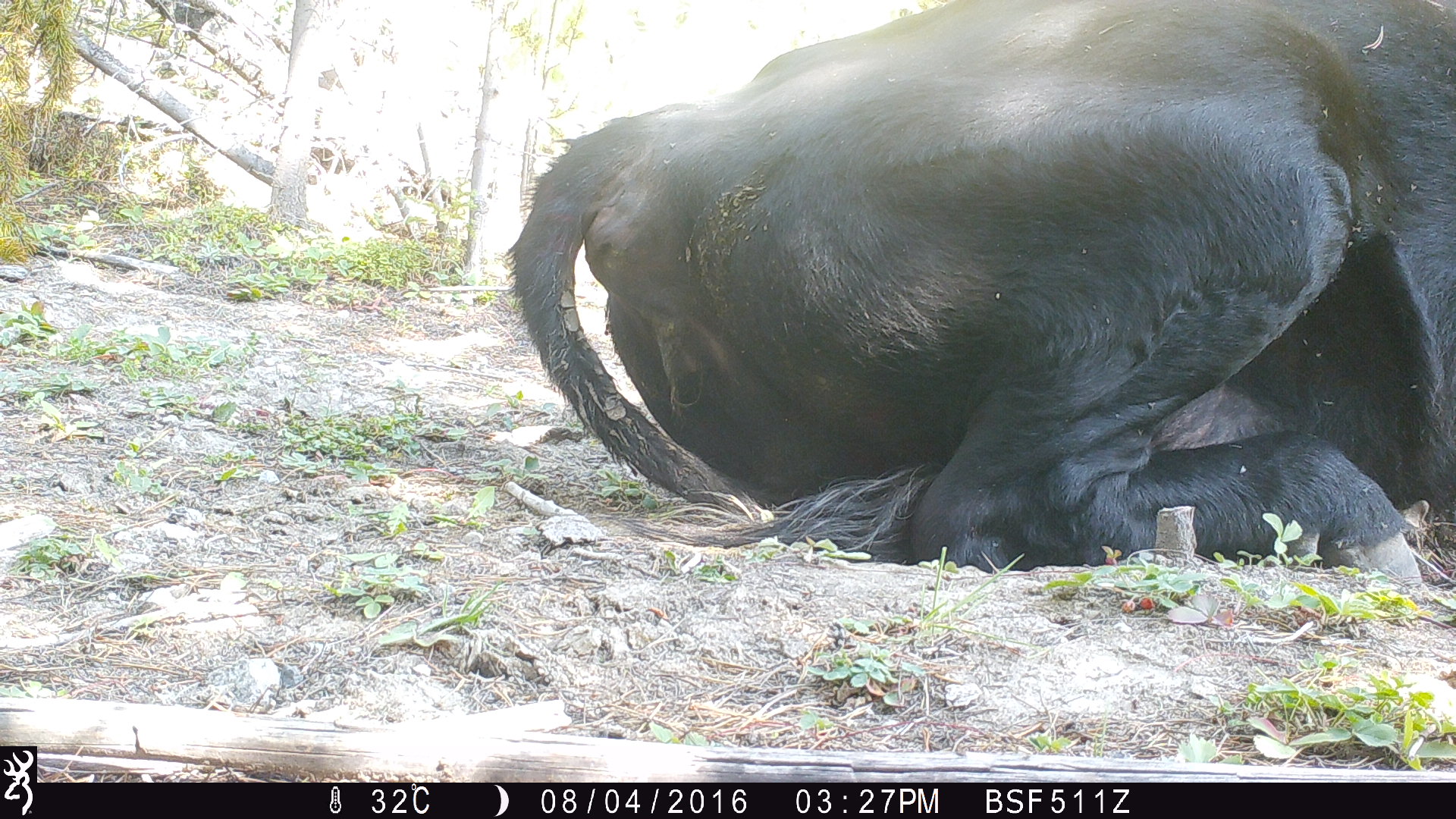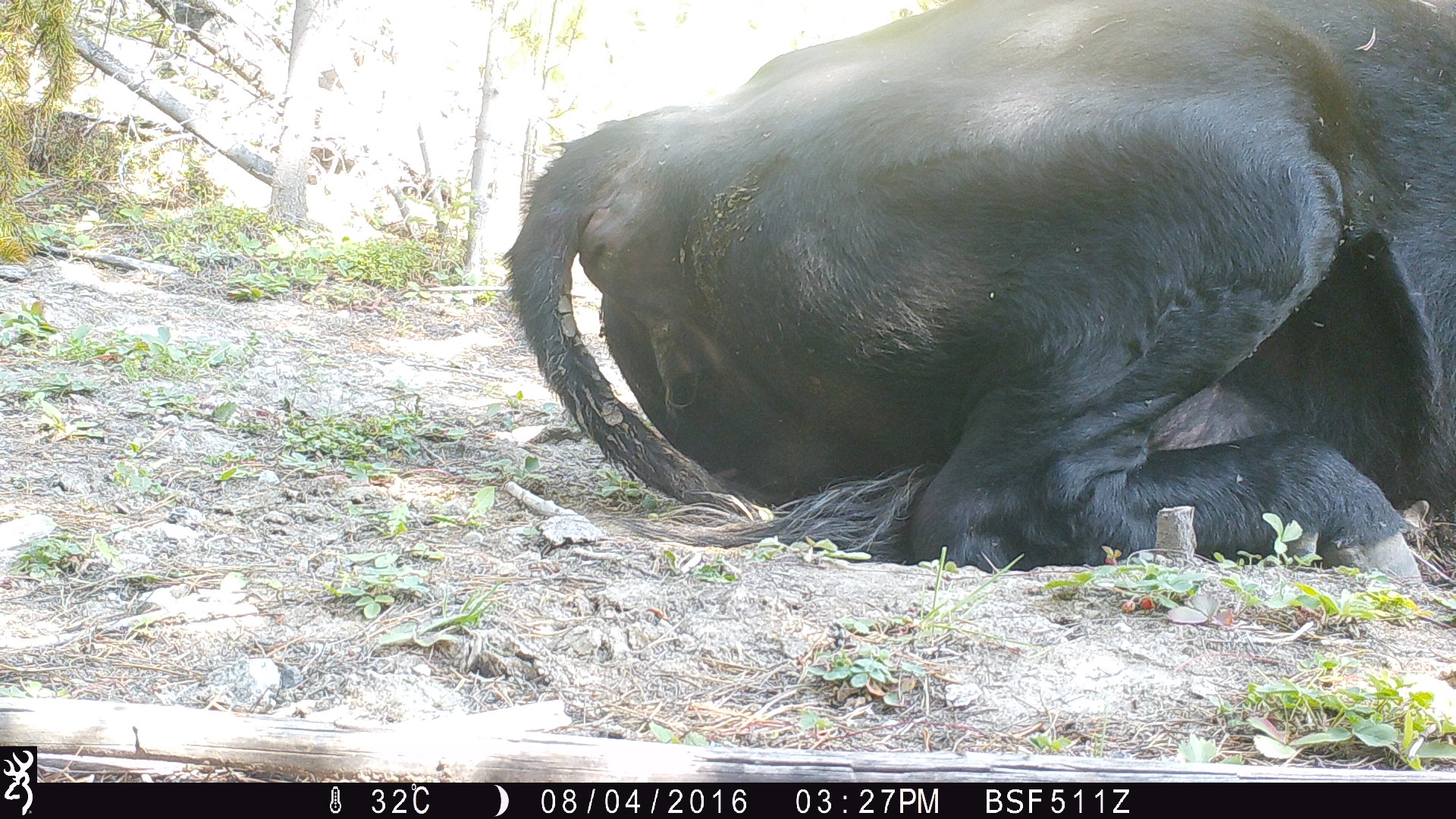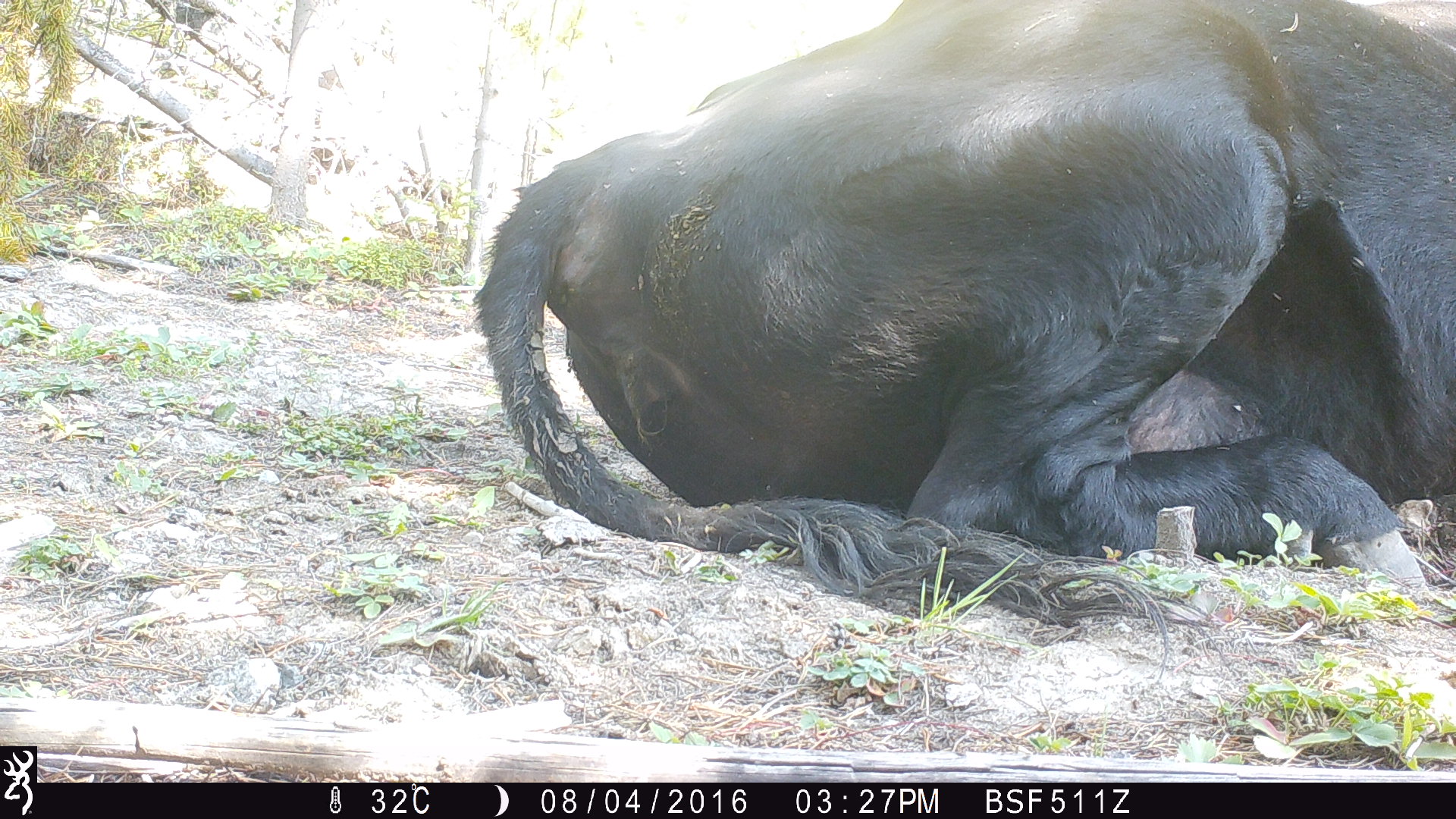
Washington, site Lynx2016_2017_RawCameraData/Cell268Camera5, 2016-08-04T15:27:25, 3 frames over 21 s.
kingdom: Animalia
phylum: Chordata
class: Mammalia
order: Artiodactyla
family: Bovidae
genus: Bos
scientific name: Bos taurus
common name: domestic cattle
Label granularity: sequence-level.